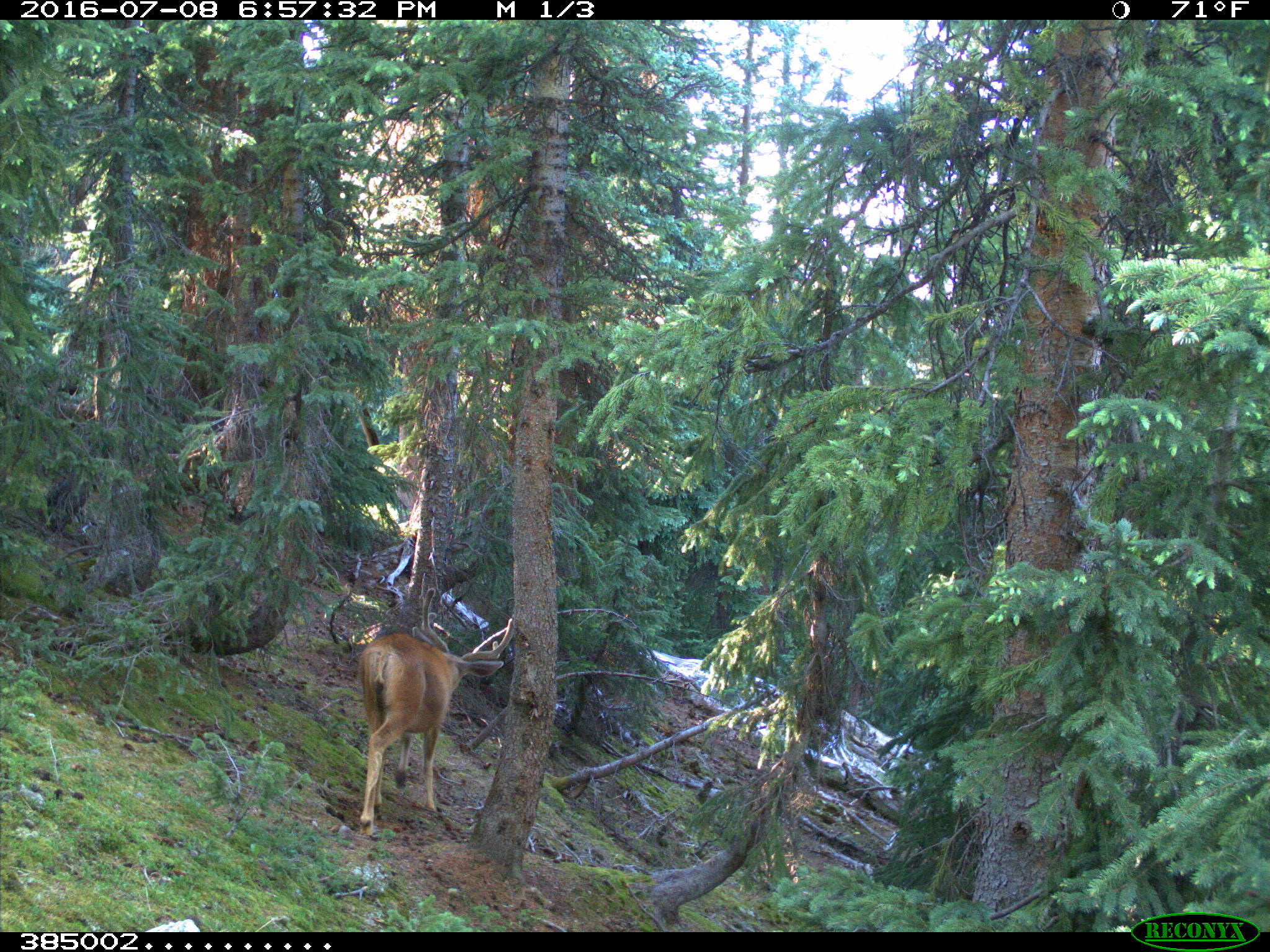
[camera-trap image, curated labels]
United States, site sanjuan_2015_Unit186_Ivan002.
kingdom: Animalia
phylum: Chordata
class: Mammalia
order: Artiodactyla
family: Cervidae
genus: Odocoileus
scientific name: Odocoileus hemionus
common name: mule deer